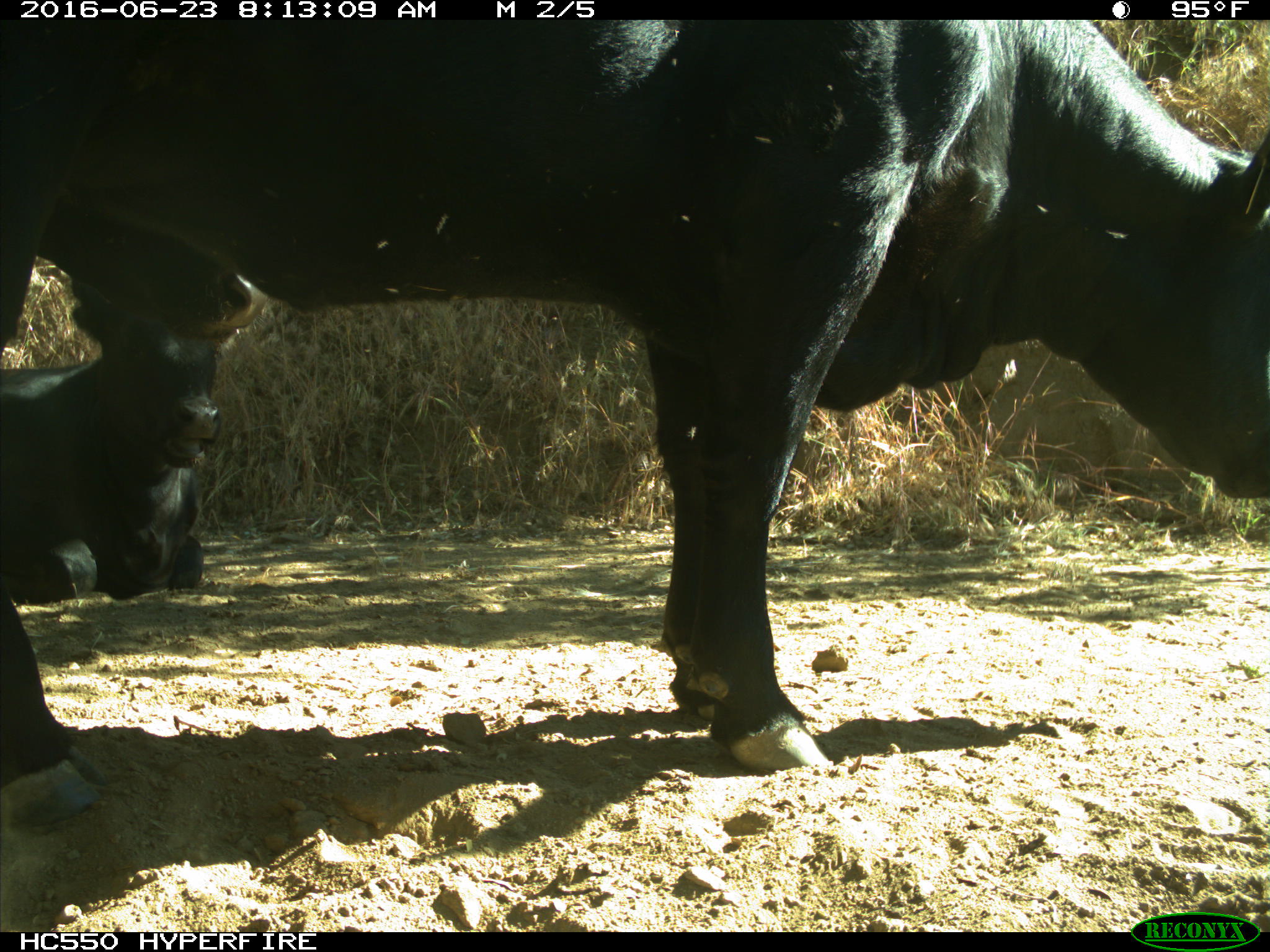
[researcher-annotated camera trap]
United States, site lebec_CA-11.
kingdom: Animalia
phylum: Chordata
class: Mammalia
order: Artiodactyla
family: Bovidae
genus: Bos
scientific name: Bos taurus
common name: domestic cow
Bos taurus (domestic cow).